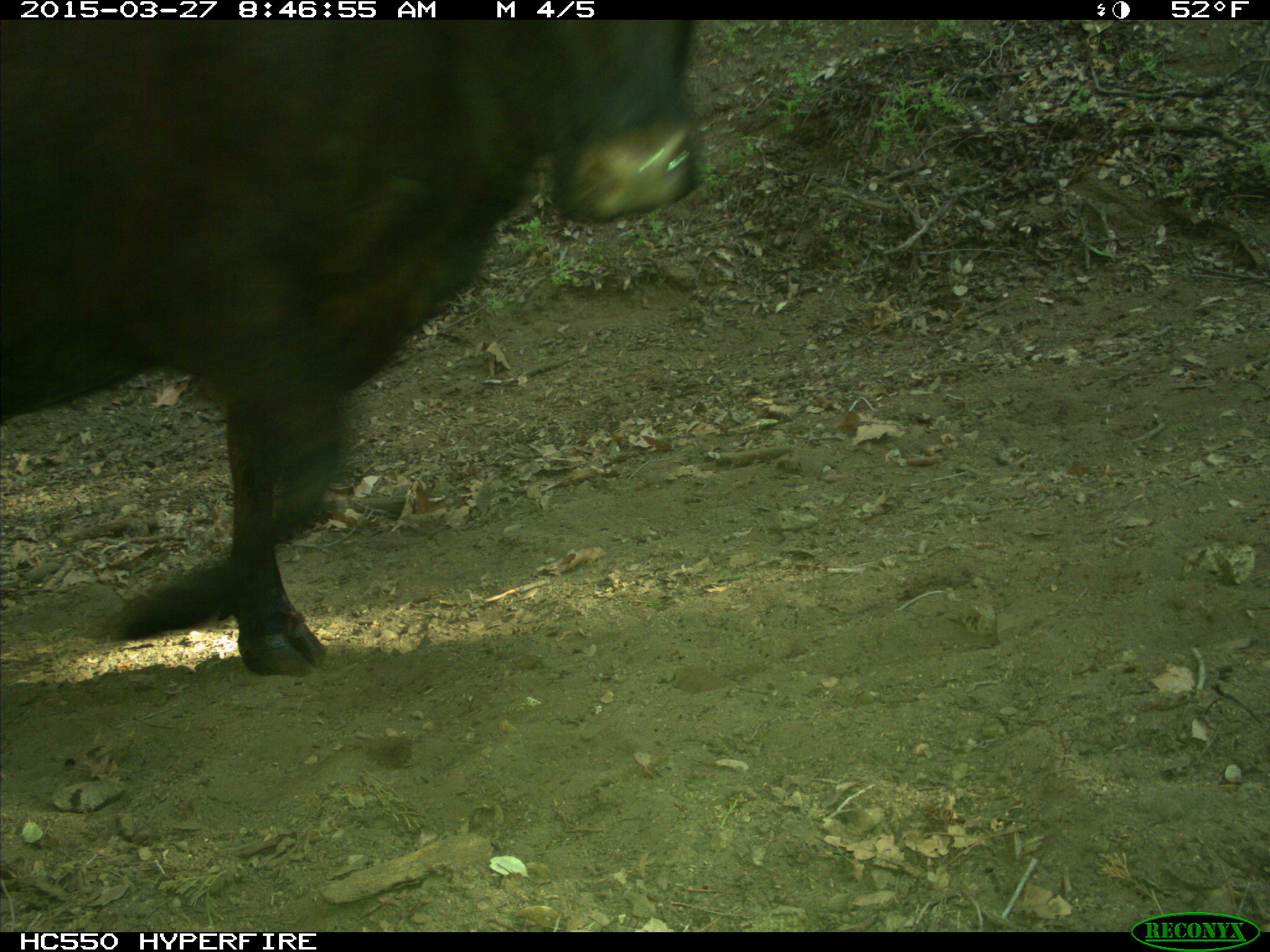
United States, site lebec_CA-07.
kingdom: Animalia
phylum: Chordata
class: Mammalia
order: Artiodactyla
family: Bovidae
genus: Bos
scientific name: Bos taurus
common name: domestic cow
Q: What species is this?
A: Bos taurus (domestic cow).